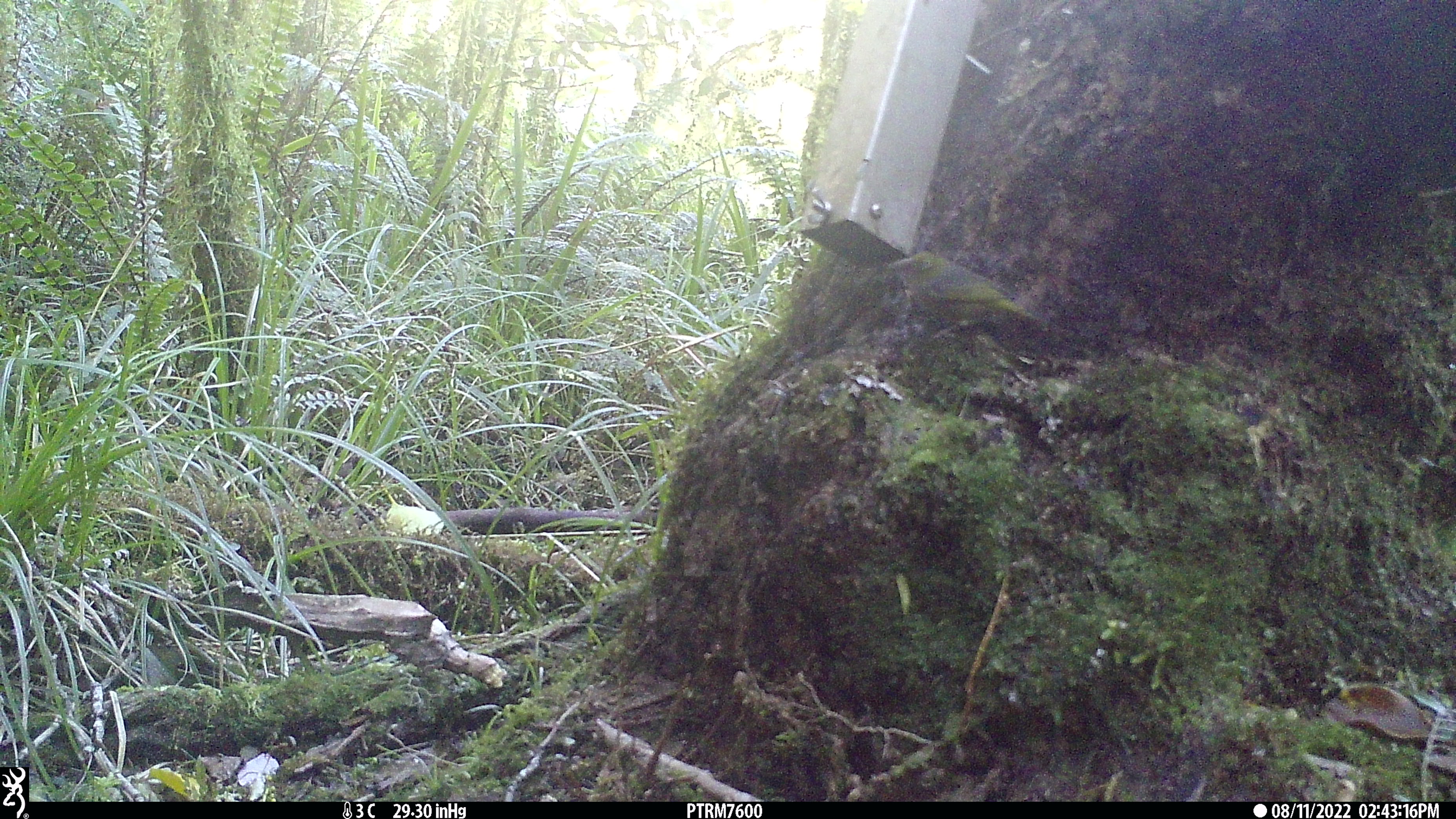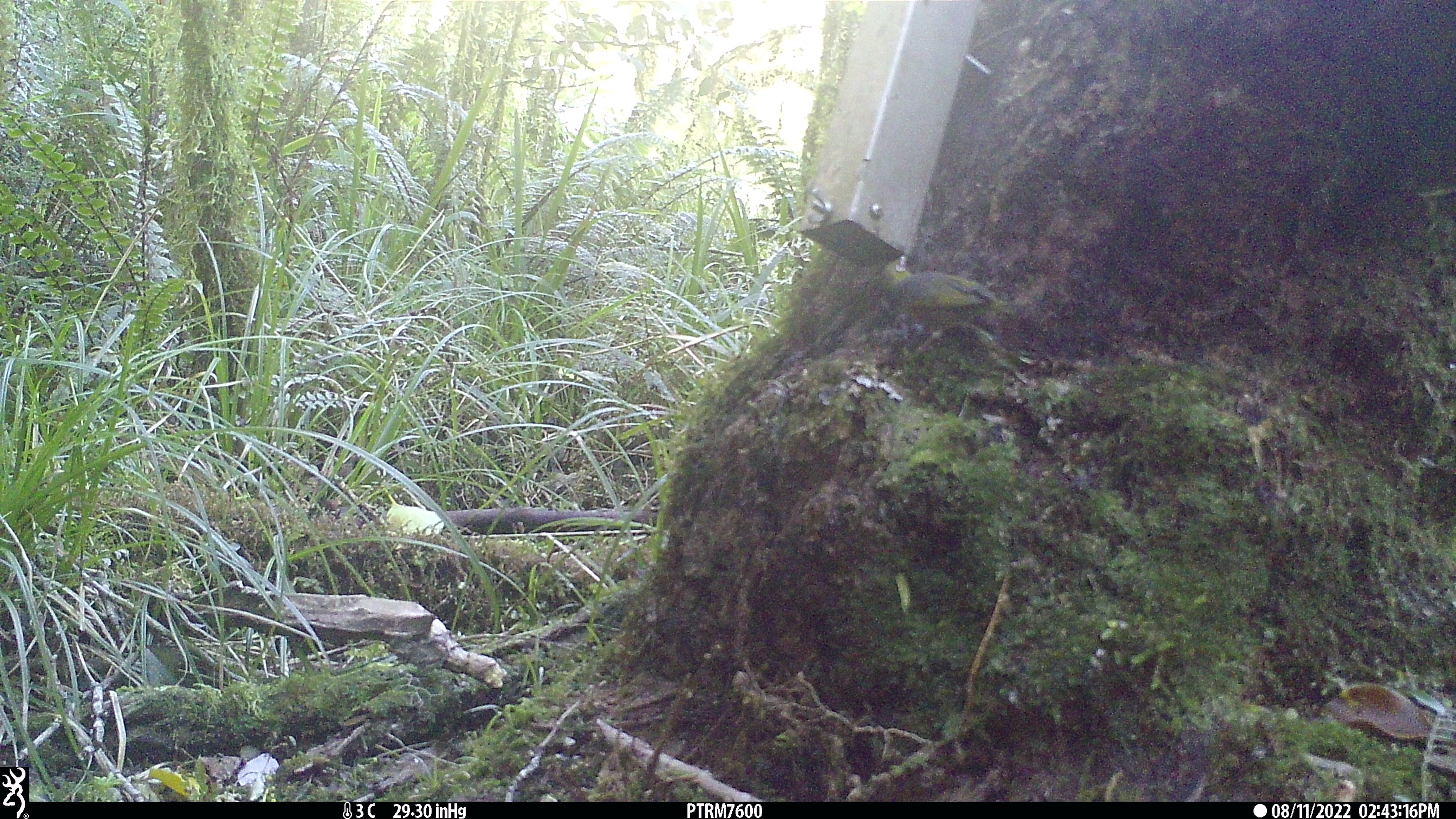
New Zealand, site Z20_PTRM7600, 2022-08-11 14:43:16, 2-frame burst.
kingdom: Animalia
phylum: Chordata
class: Aves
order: Passeriformes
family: Zosteropidae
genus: Zosterops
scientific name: Zosterops lateralis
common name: silvereye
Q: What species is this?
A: Silvereye (Zosterops lateralis).